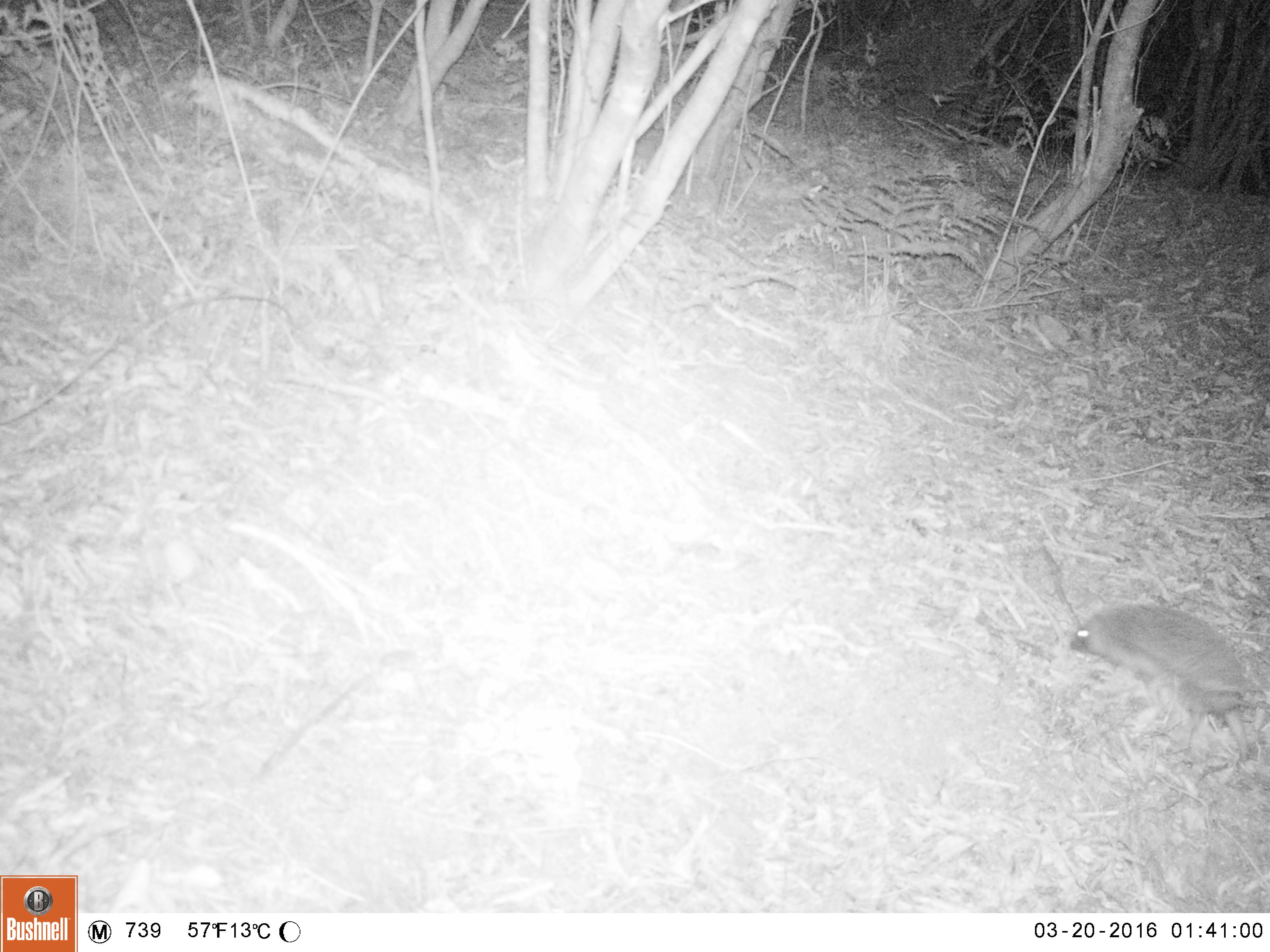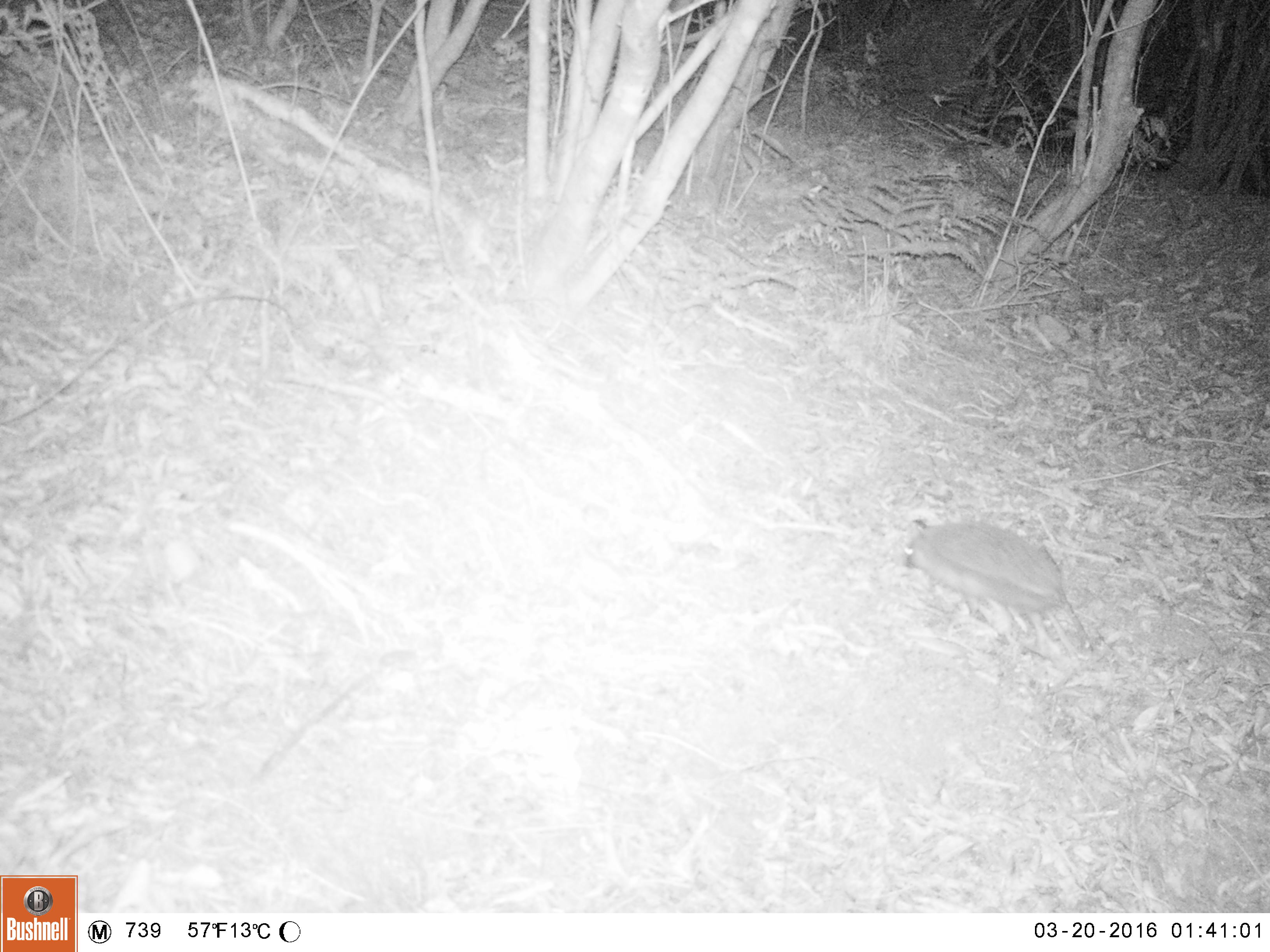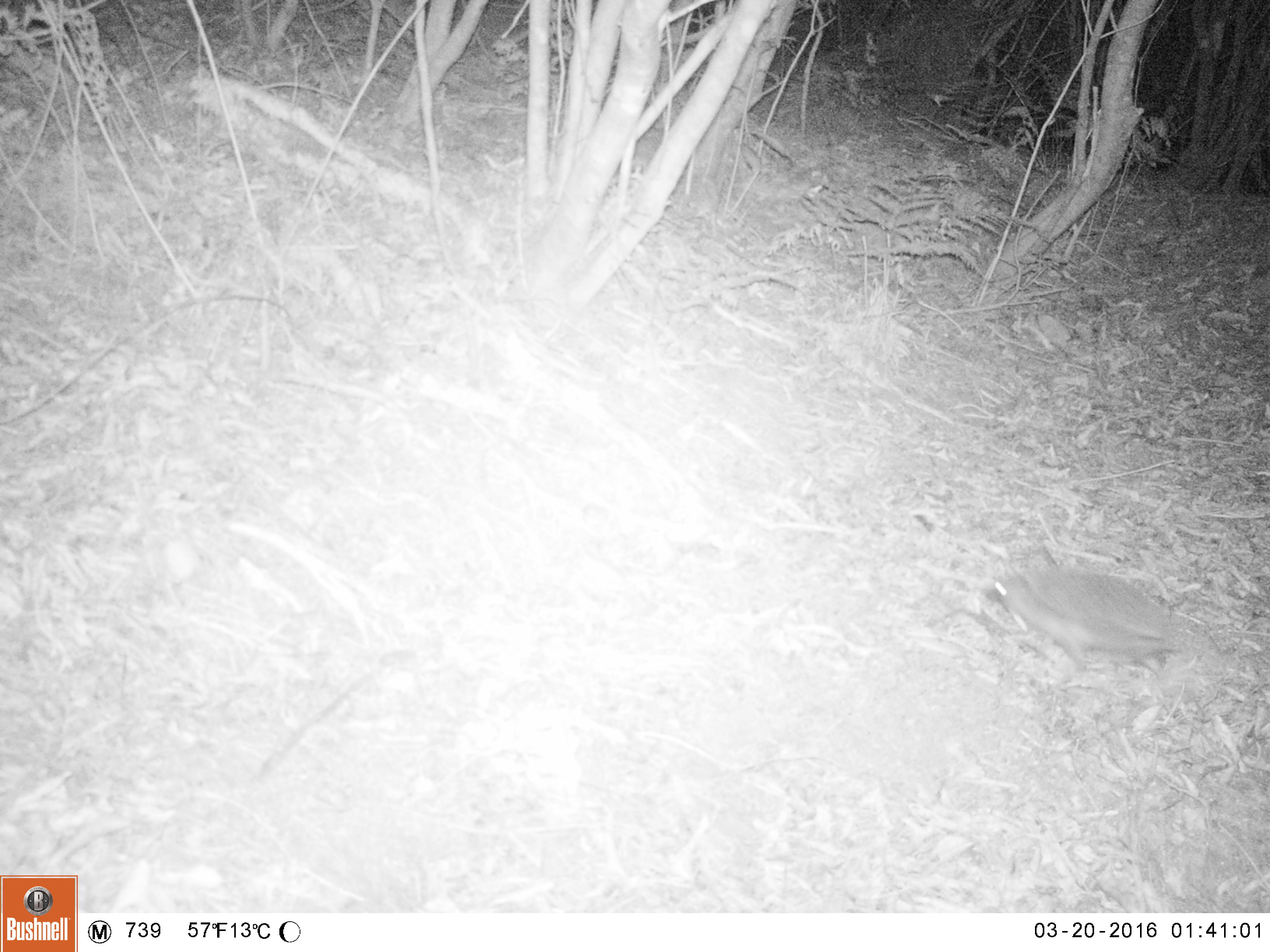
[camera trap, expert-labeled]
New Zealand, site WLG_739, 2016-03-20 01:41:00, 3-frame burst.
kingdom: Animalia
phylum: Chordata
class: Mammalia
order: Eulipotyphla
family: Erinaceidae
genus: Erinaceus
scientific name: Erinaceus europaeus europaeus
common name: european hedgehog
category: hedgehog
Hedgehog (european hedgehog) (Erinaceus europaeus europaeus).